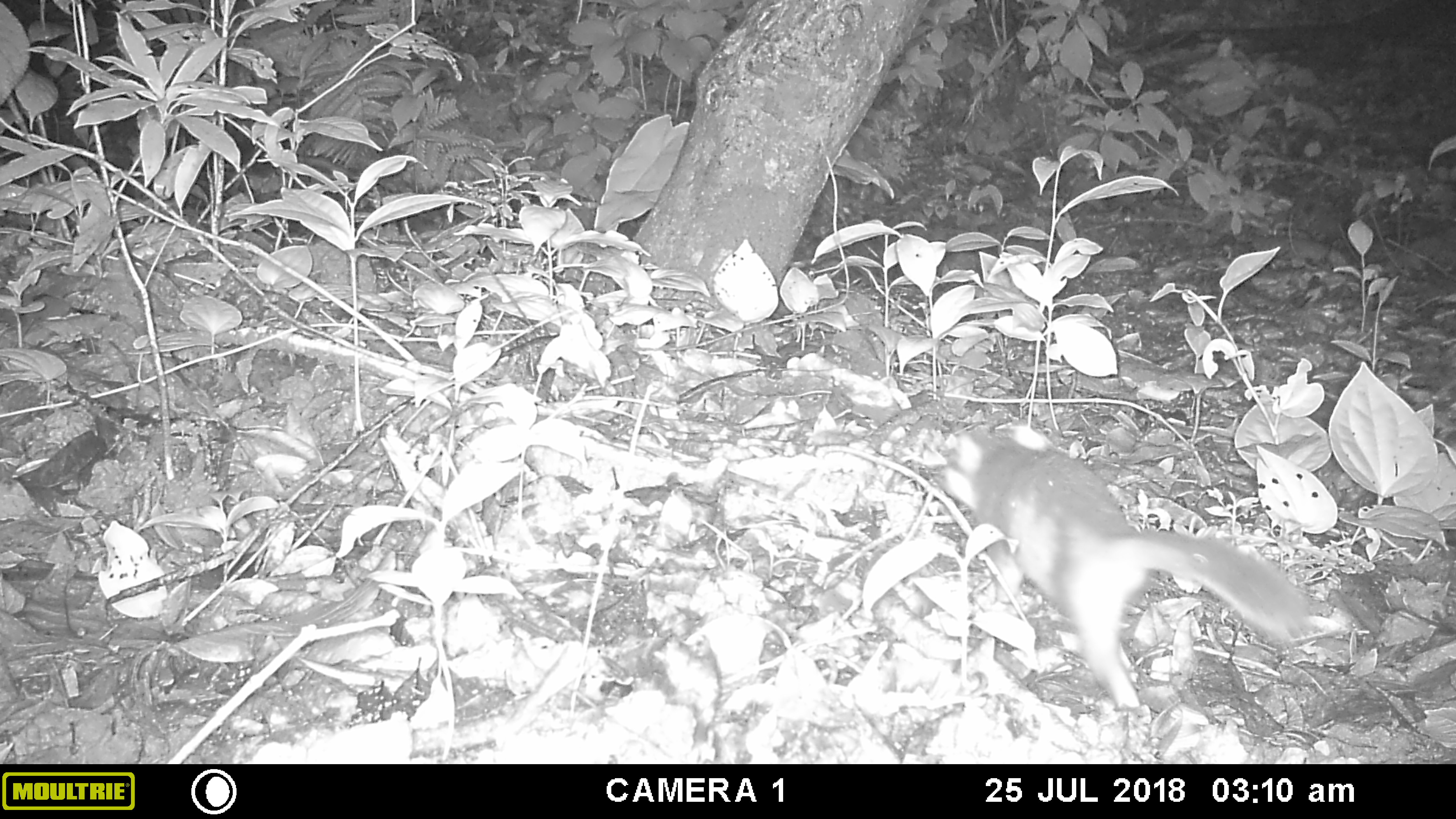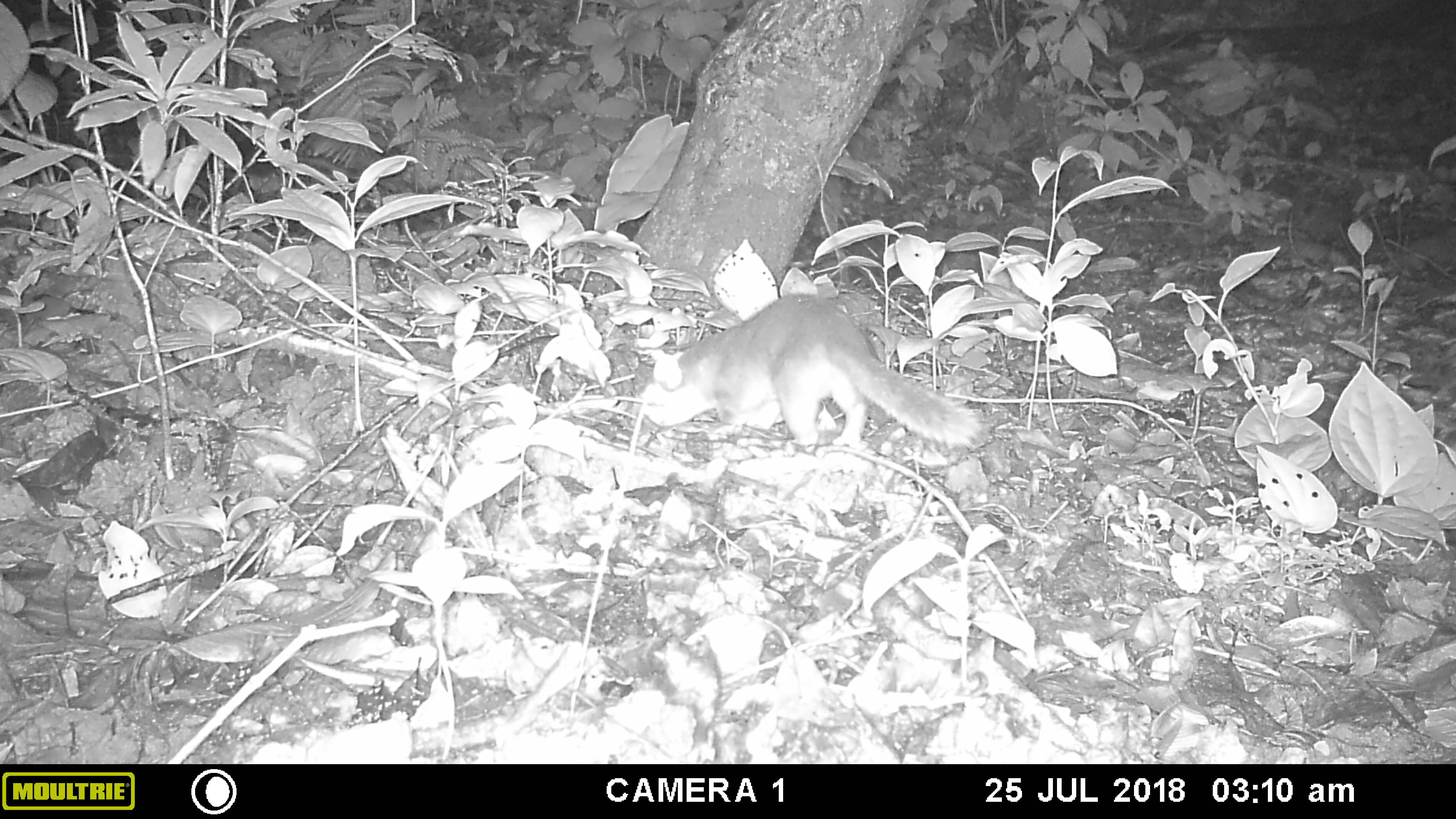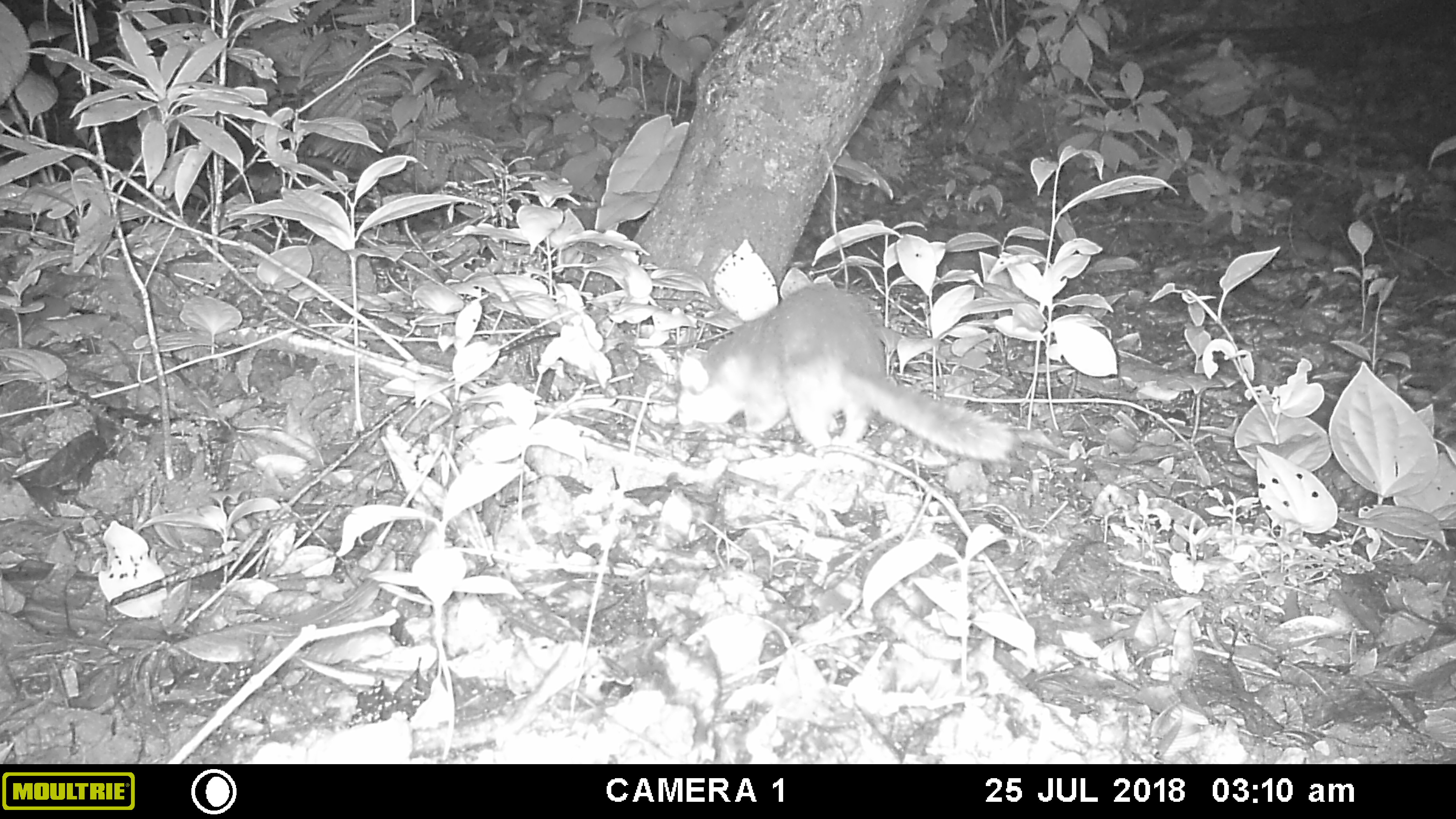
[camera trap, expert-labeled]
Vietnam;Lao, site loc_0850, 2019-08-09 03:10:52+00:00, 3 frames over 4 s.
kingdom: Animalia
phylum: Chordata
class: Mammalia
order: Carnivora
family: Mustelidae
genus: Melogale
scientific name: Melogale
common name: ferret badger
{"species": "ferret badger (Melogale)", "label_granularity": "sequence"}